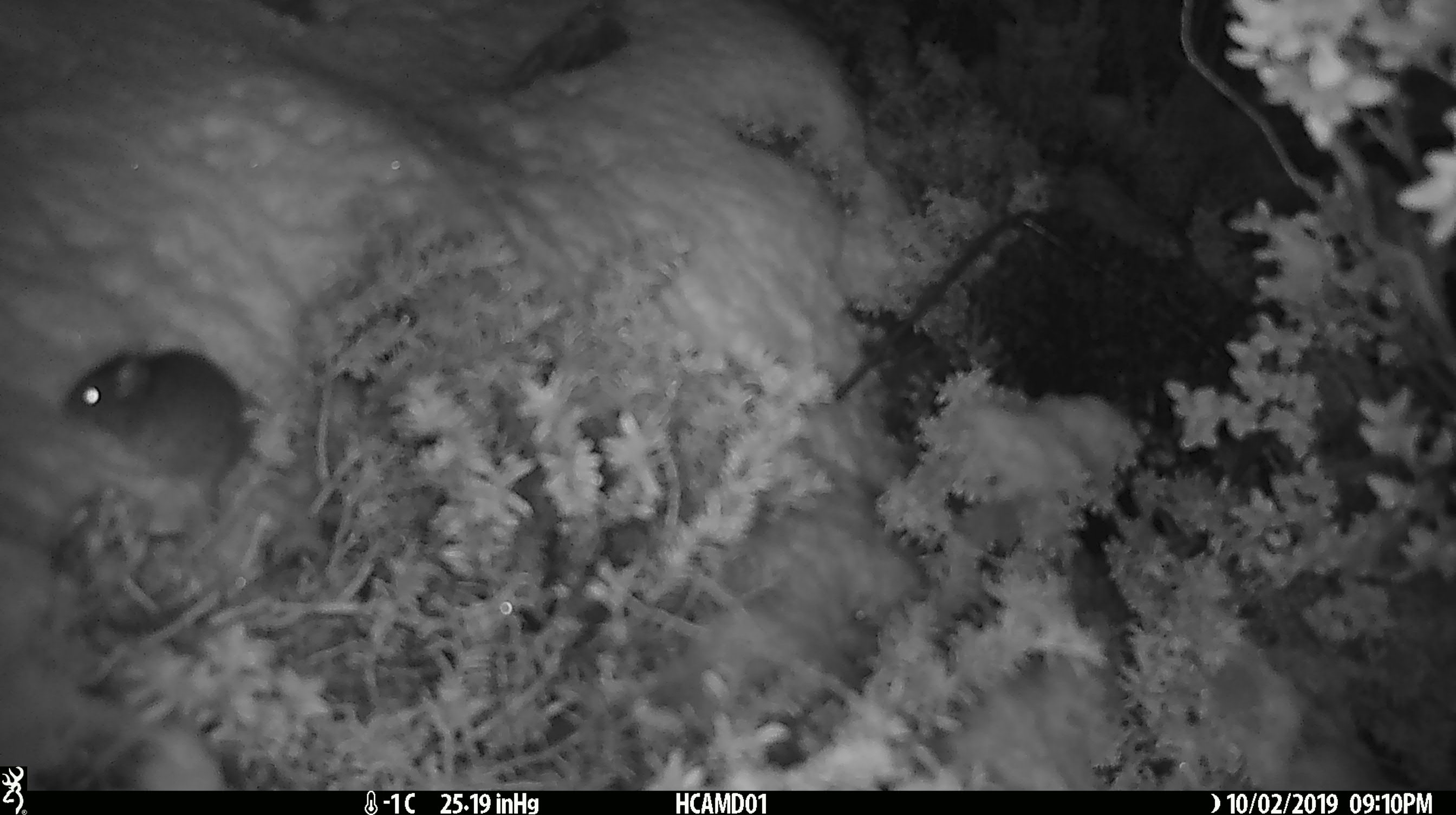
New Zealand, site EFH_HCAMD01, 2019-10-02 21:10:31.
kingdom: Animalia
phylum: Chordata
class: Mammalia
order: Rodentia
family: Muridae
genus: Mus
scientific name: Mus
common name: mouse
Mouse (Mus).